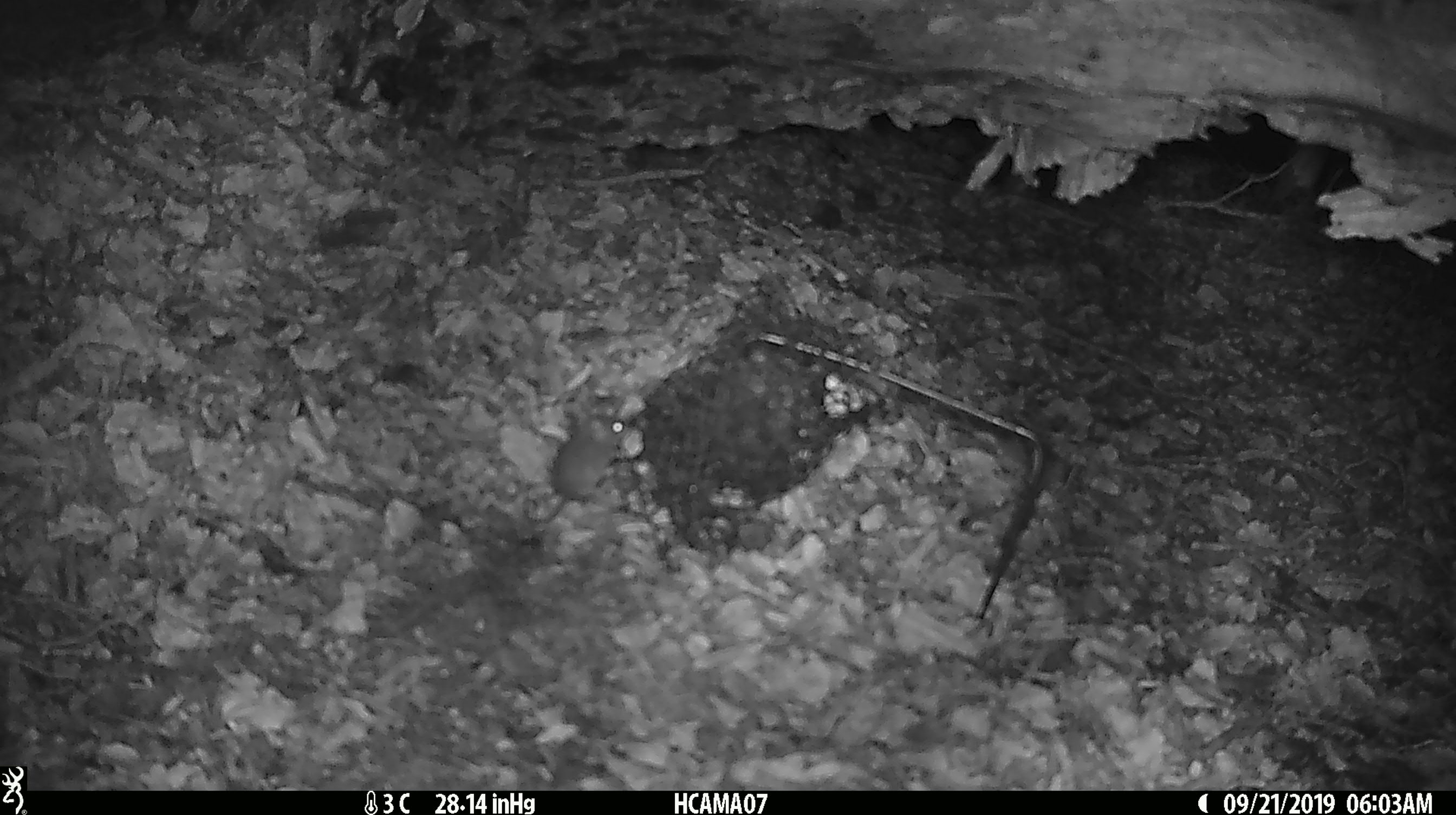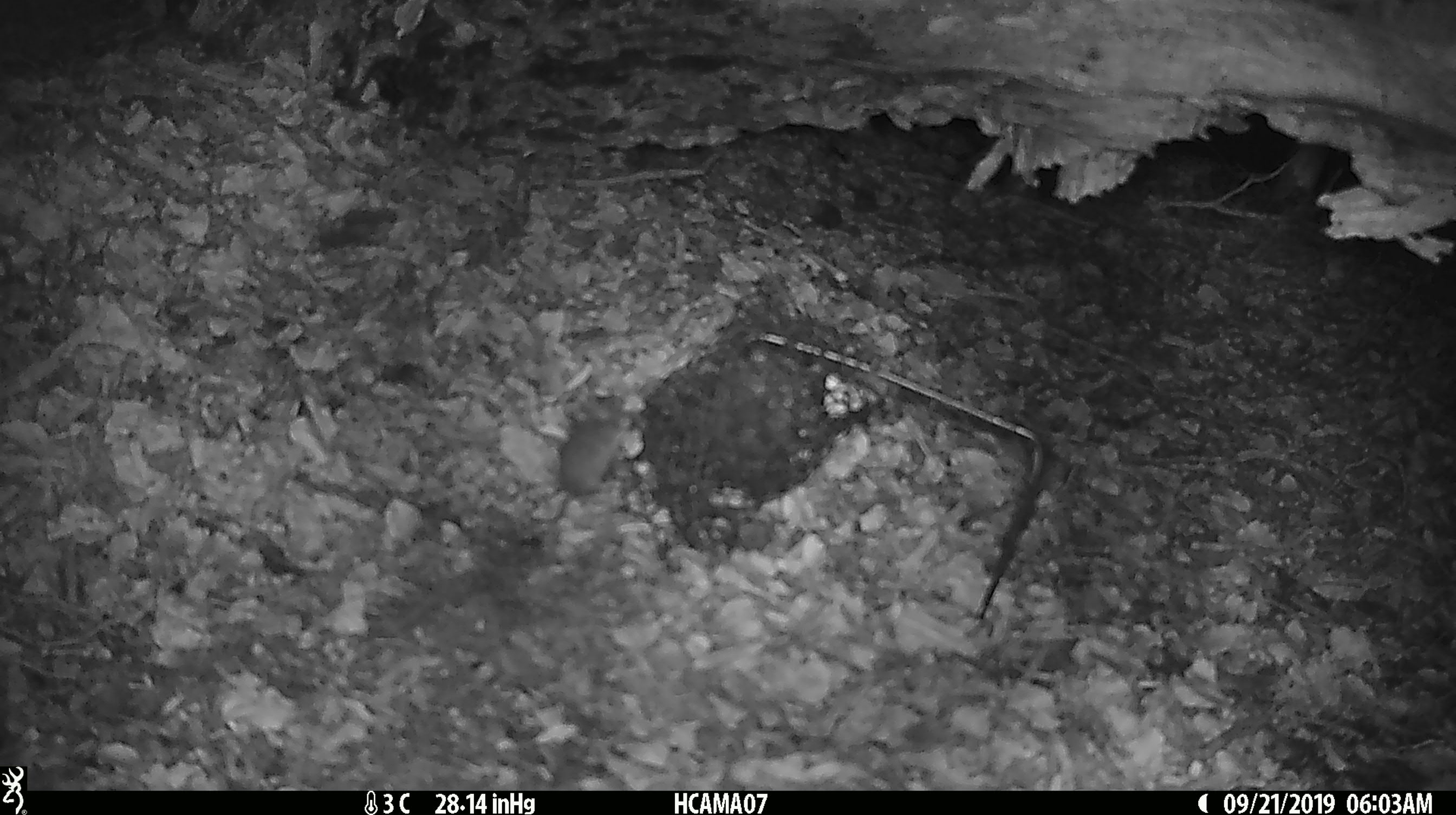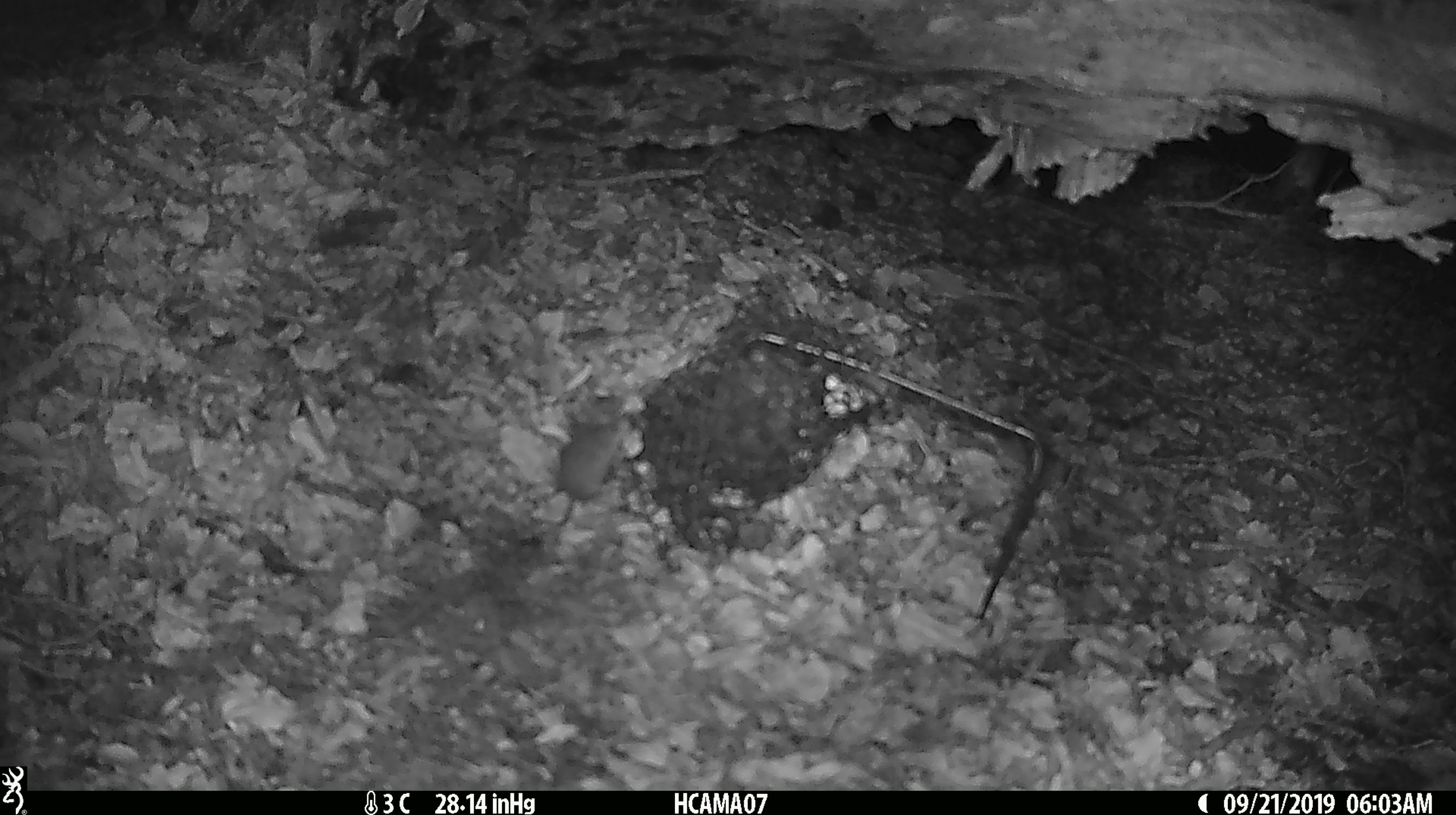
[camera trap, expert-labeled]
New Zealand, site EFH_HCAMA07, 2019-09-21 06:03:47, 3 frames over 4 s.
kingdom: Animalia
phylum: Chordata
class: Mammalia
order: Rodentia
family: Muridae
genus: Mus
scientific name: Mus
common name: mouse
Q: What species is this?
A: Mouse (Mus).